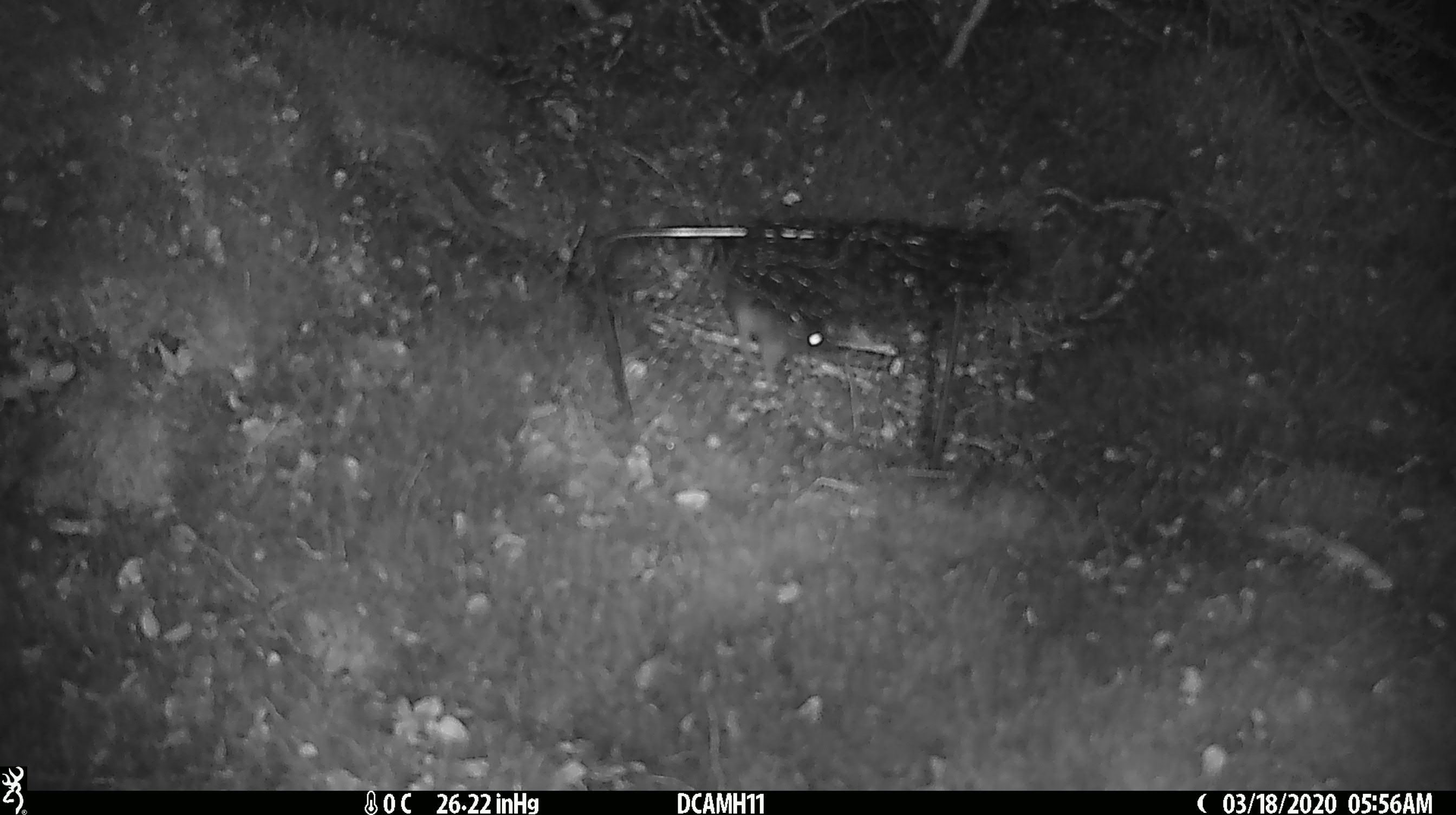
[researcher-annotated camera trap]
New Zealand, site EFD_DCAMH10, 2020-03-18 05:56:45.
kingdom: Animalia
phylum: Chordata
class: Mammalia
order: Rodentia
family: Muridae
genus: Mus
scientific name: Mus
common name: mouse